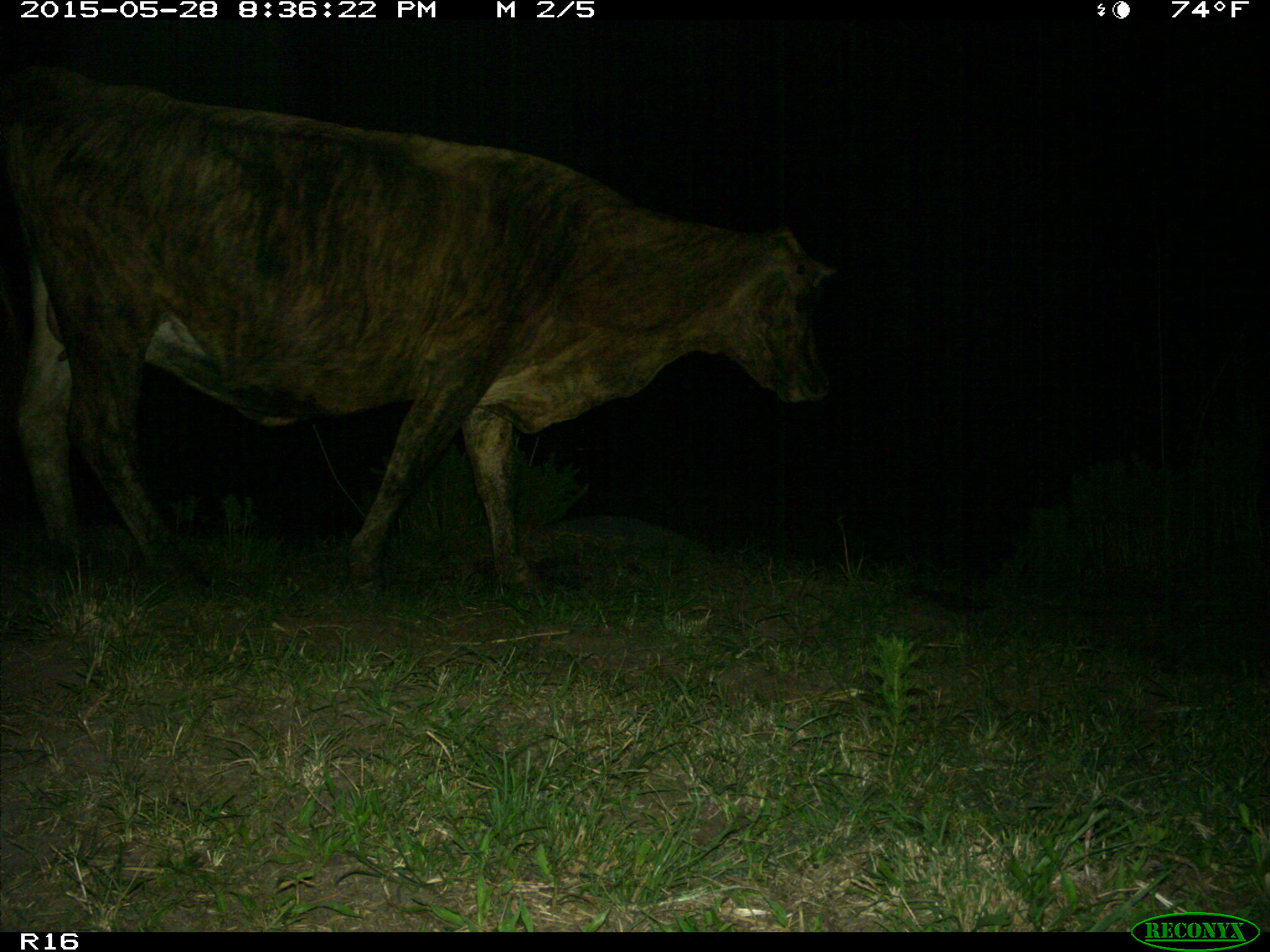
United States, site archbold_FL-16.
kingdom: Animalia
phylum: Chordata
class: Mammalia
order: Artiodactyla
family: Bovidae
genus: Bos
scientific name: Bos taurus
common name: domestic cow